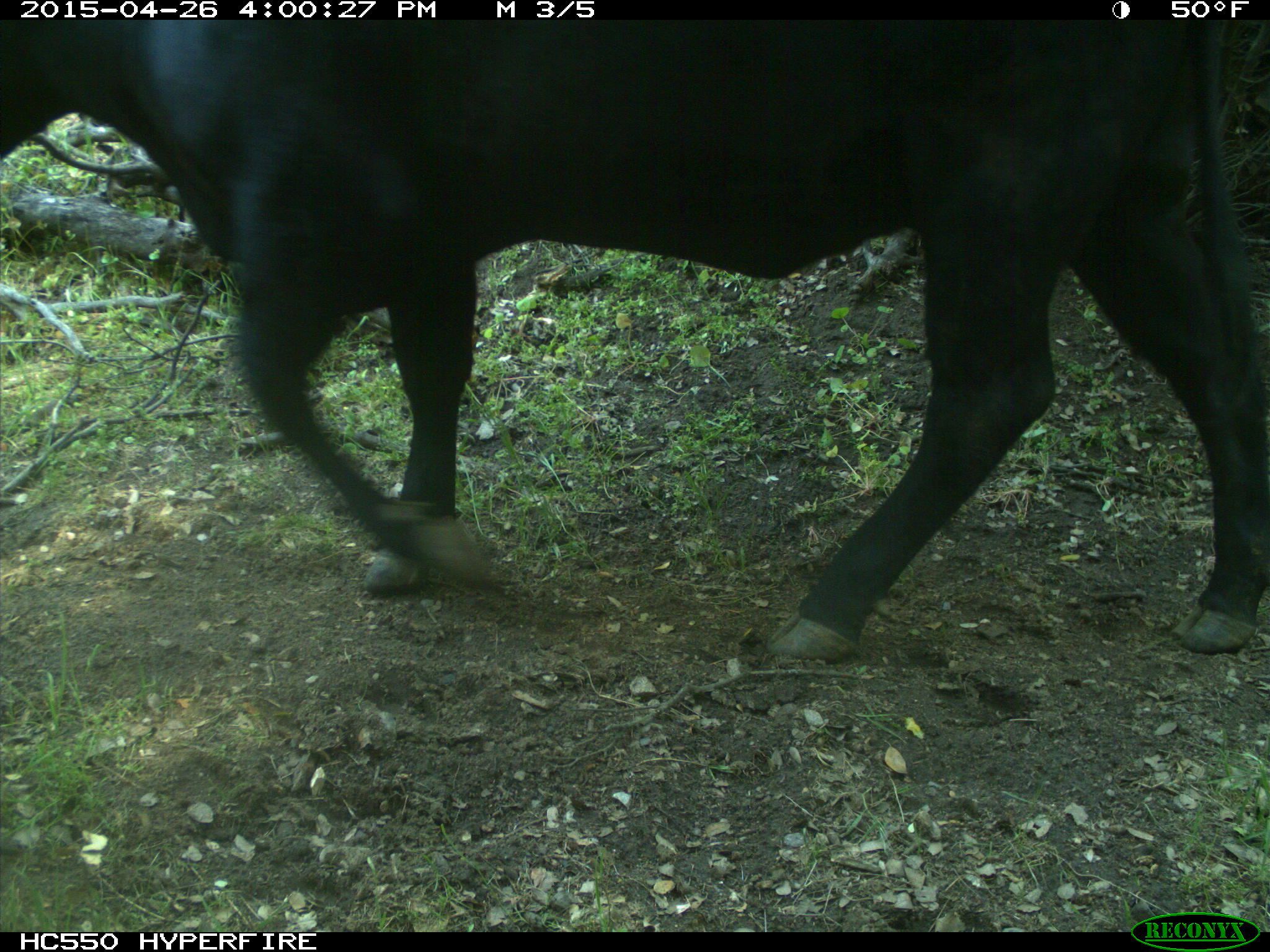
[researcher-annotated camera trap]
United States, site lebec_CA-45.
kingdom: Animalia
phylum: Chordata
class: Mammalia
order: Artiodactyla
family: Bovidae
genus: Bos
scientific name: Bos taurus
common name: domestic cow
Bos taurus (domestic cow).